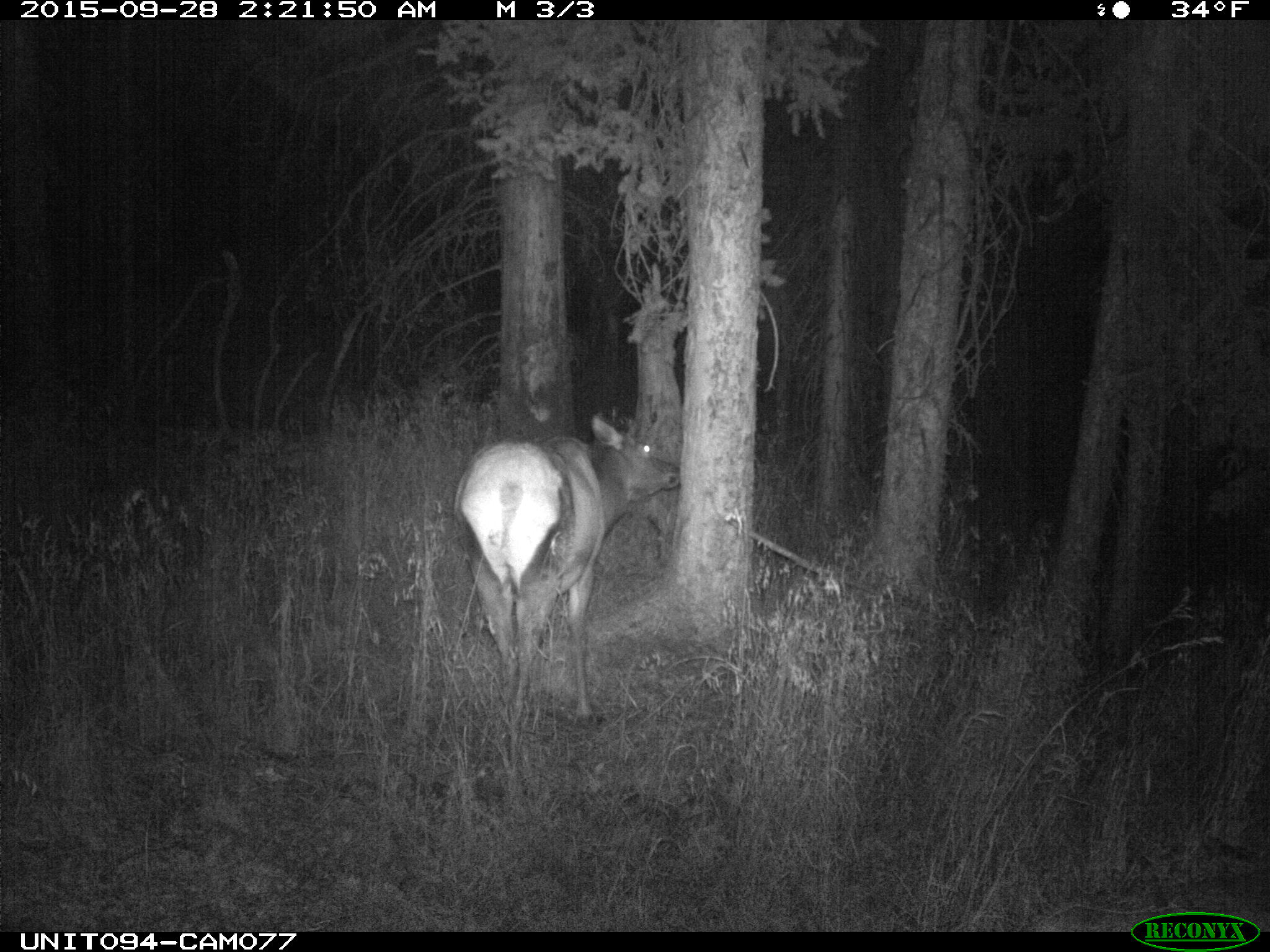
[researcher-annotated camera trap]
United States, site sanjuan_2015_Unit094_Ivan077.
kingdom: Animalia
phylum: Chordata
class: Mammalia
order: Artiodactyla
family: Cervidae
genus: Cervus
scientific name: Cervus elaphus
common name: red deer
Cervus elaphus (red deer).